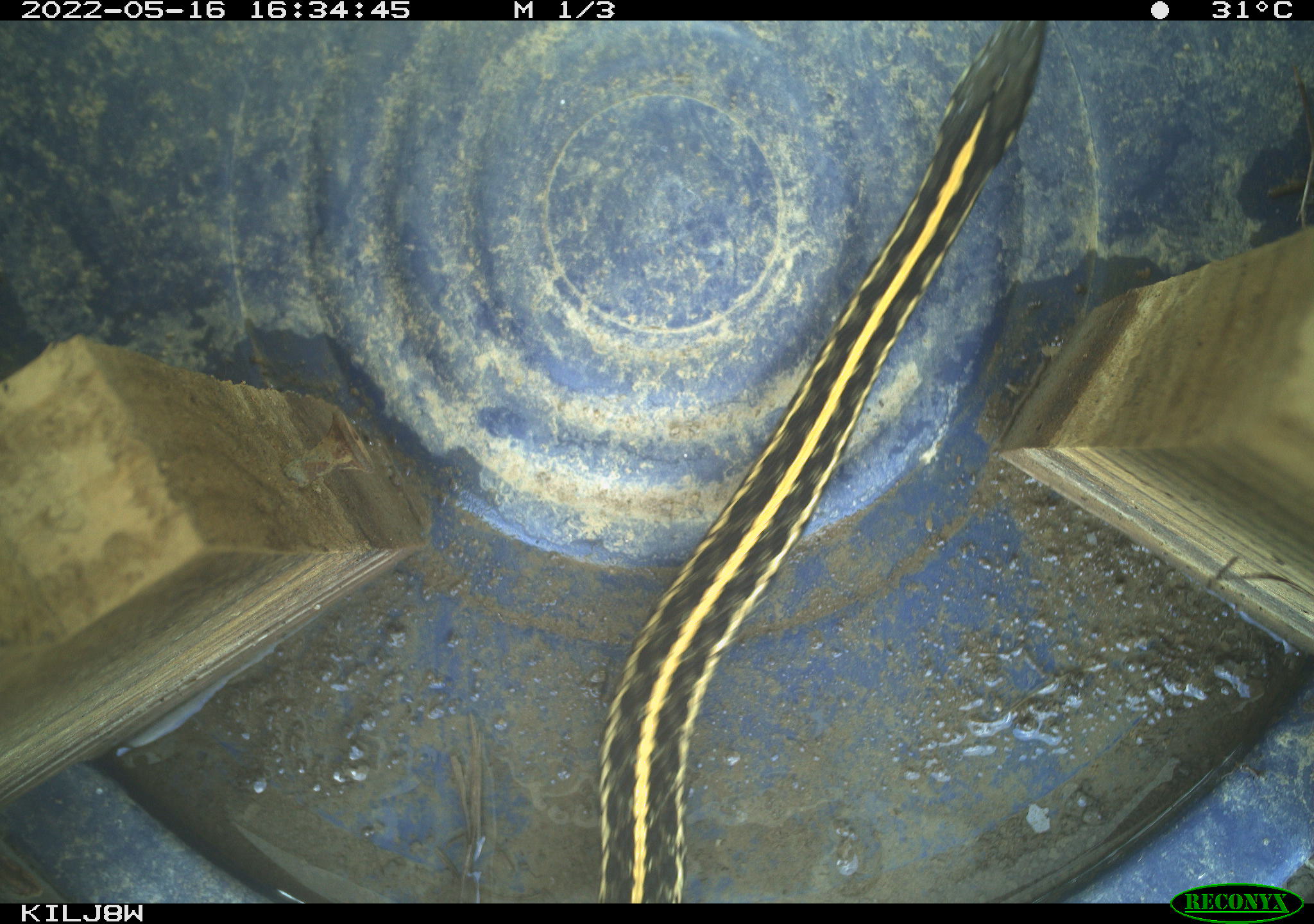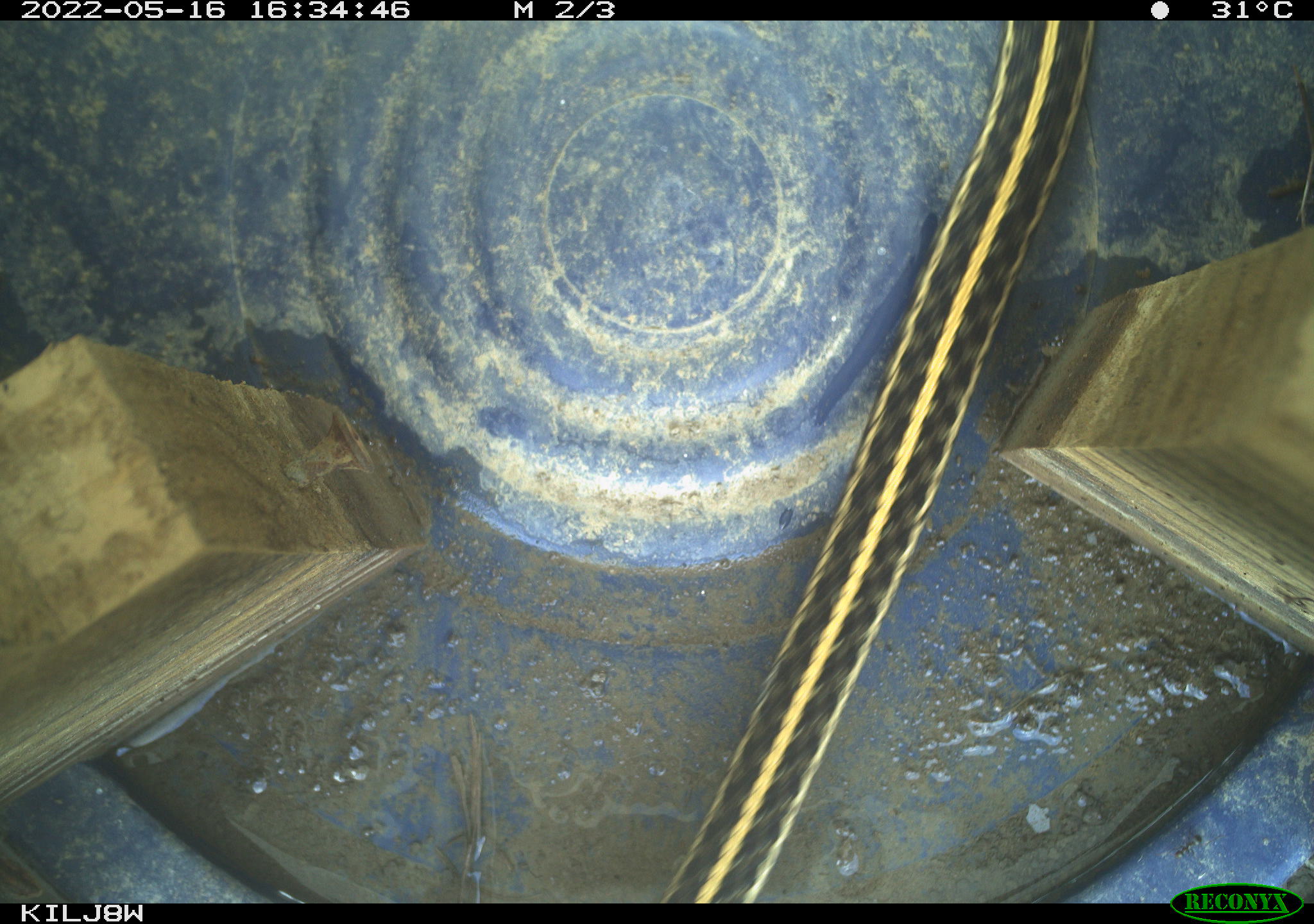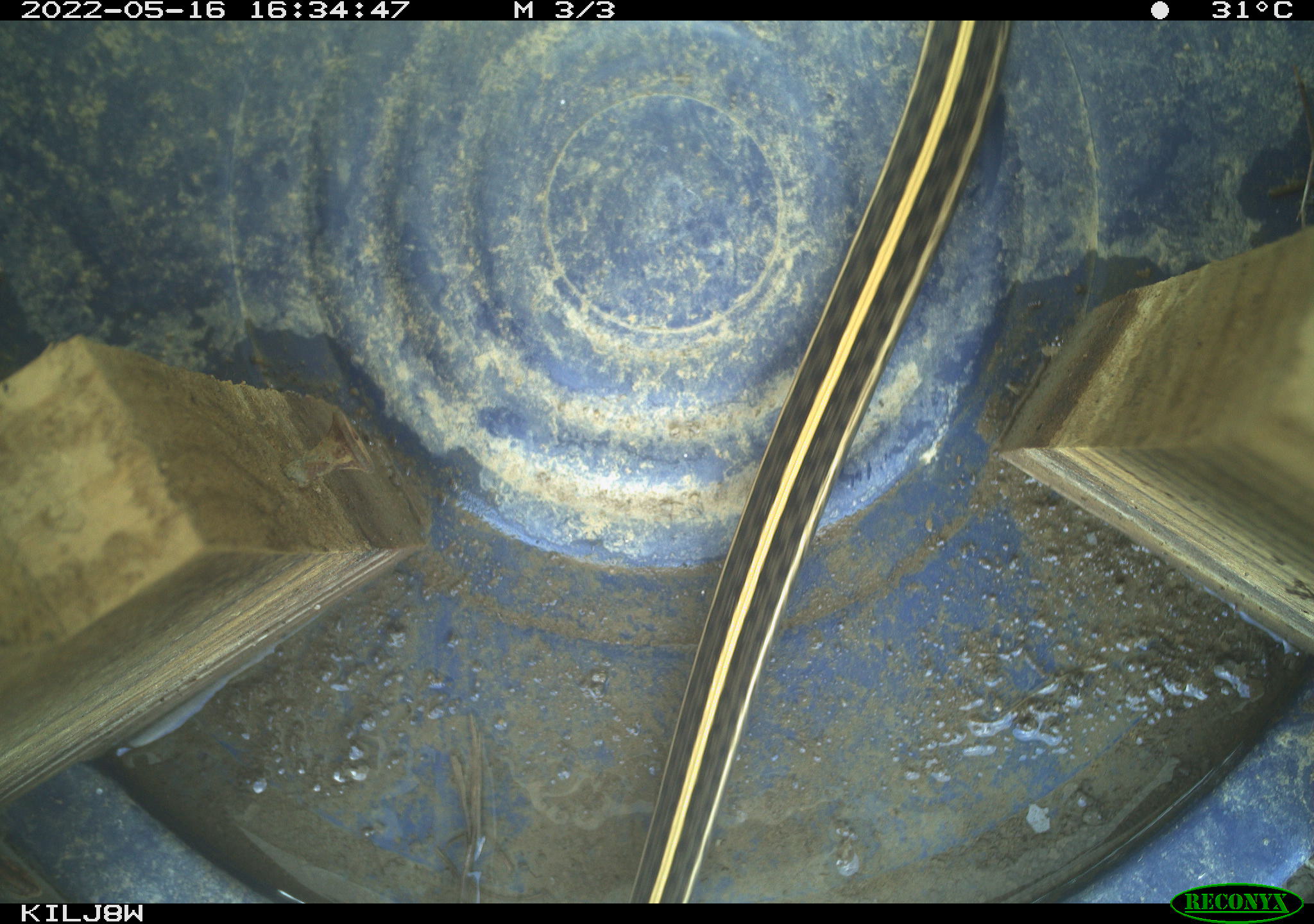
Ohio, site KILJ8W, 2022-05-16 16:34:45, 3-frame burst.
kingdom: Animalia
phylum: Chordata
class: Reptilia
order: Squamata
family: Colubridae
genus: Thamnophis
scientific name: Thamnophis sirtalis sirtalis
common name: eastern gartersnake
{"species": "eastern gartersnake (Thamnophis sirtalis sirtalis)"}